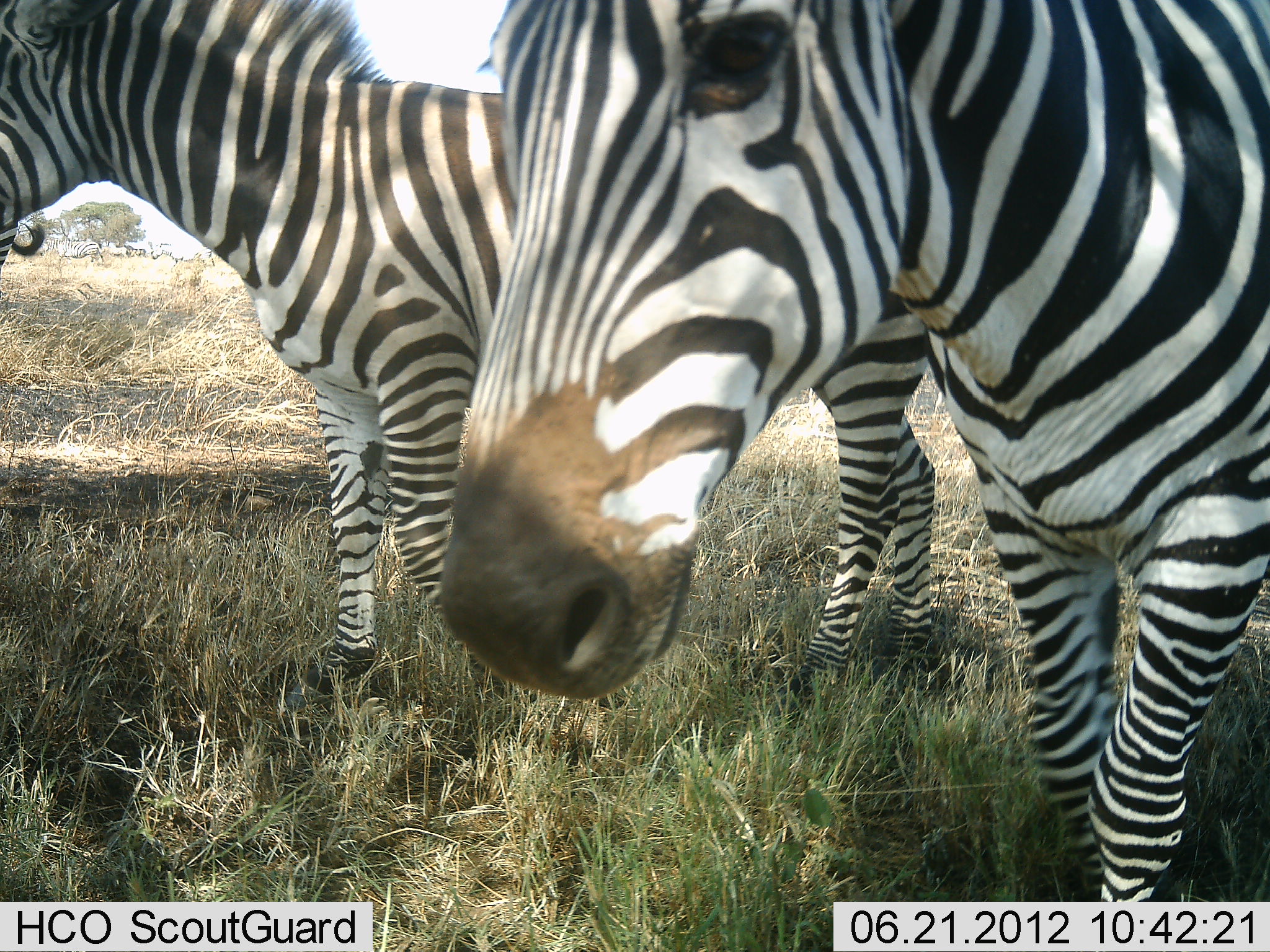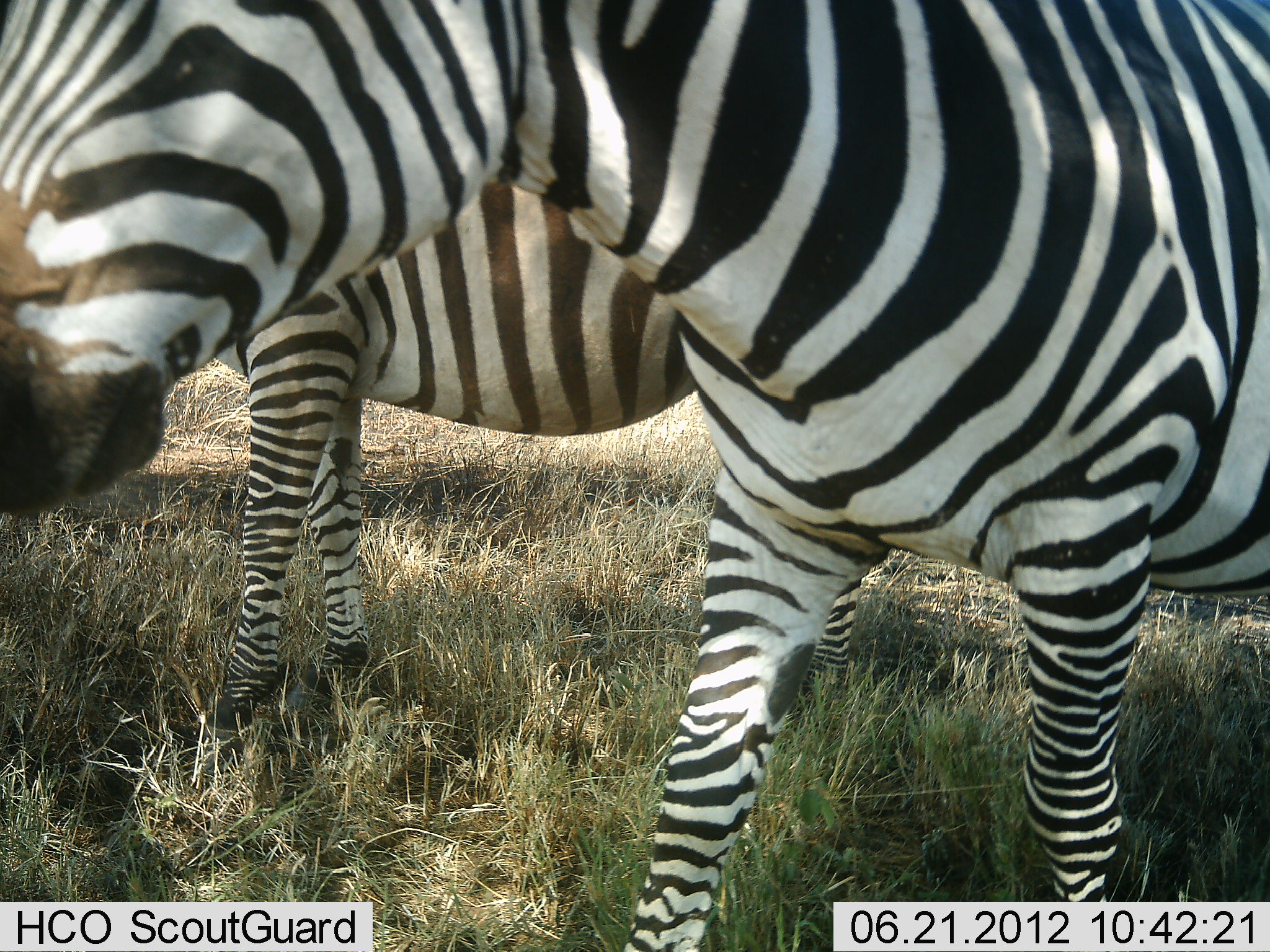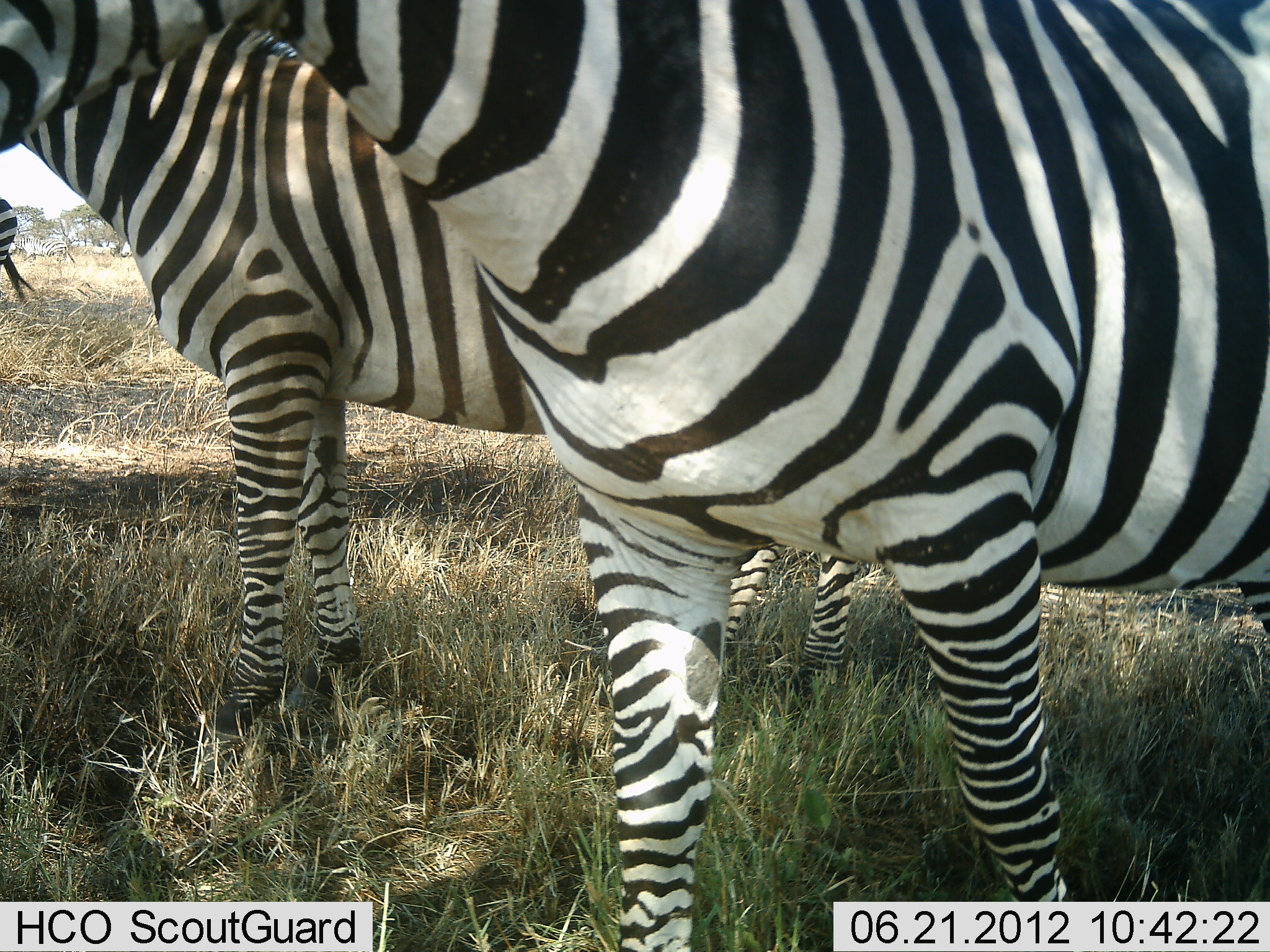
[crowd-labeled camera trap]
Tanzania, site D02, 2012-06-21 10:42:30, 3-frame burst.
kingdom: Animalia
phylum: Chordata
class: Mammalia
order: Perissodactyla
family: Equidae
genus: Equus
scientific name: Equus quagga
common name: plains zebra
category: zebra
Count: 2.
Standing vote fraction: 30%.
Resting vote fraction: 0%.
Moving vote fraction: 80%.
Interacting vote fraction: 0%.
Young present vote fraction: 0%.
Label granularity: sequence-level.